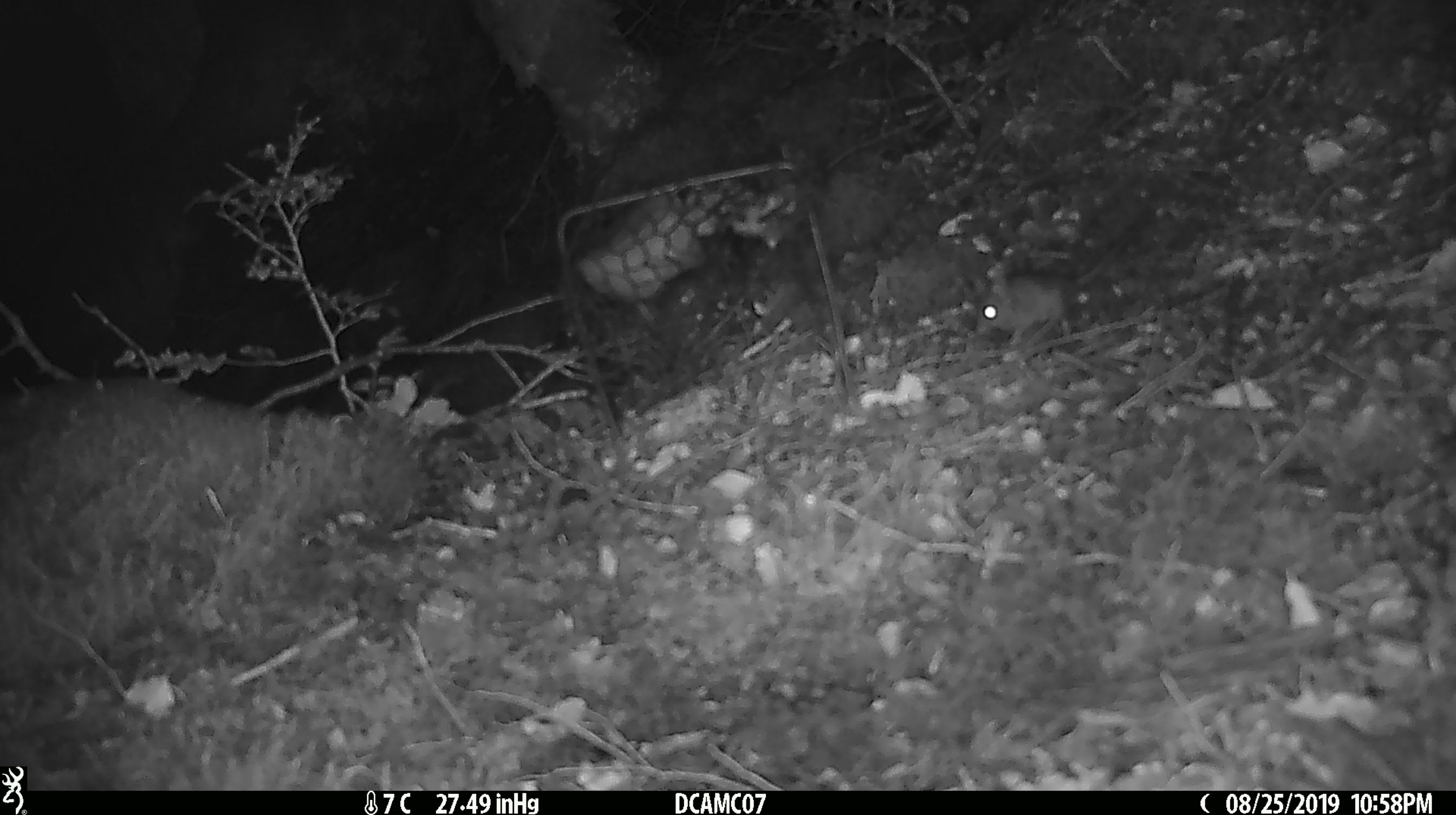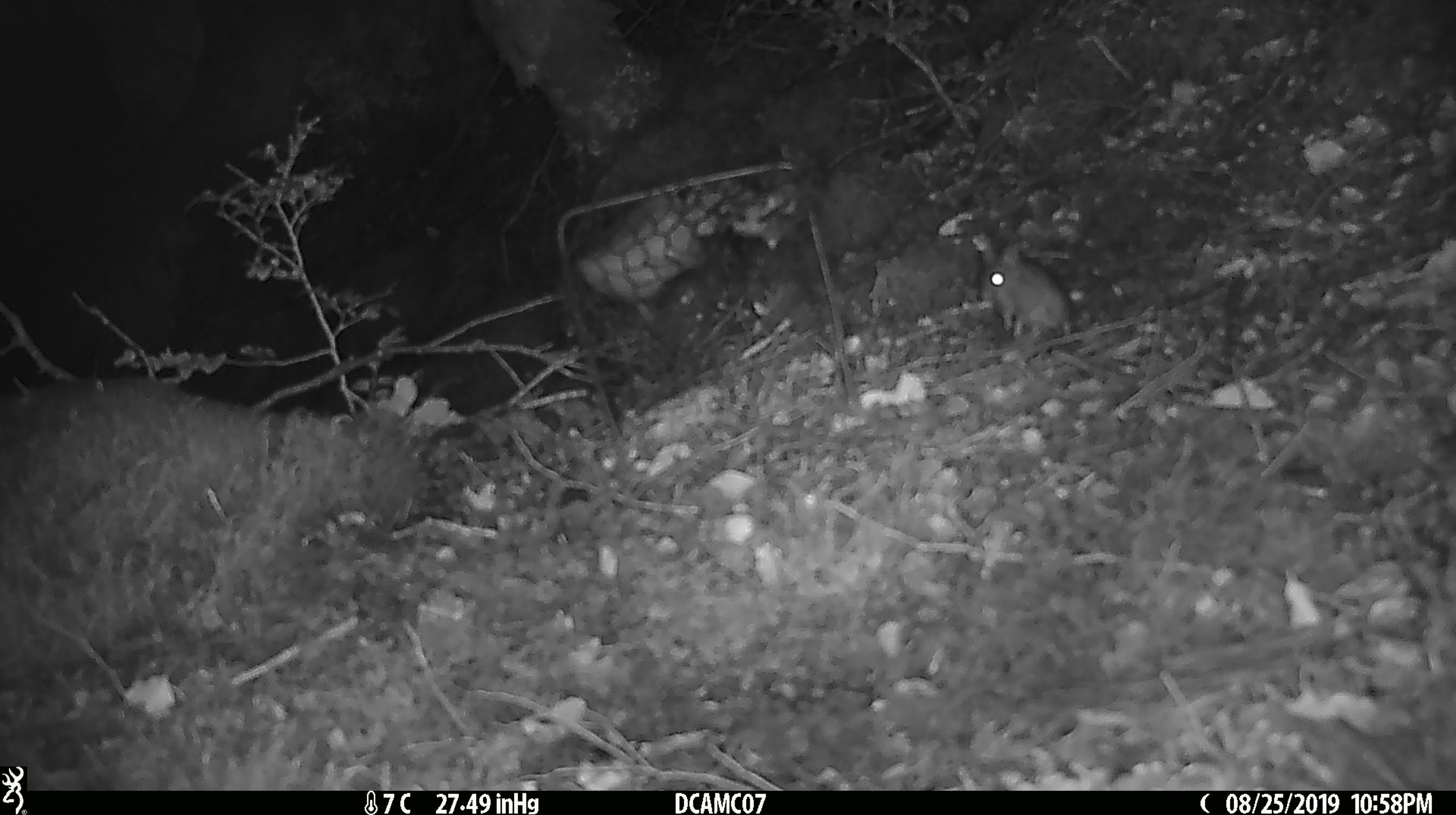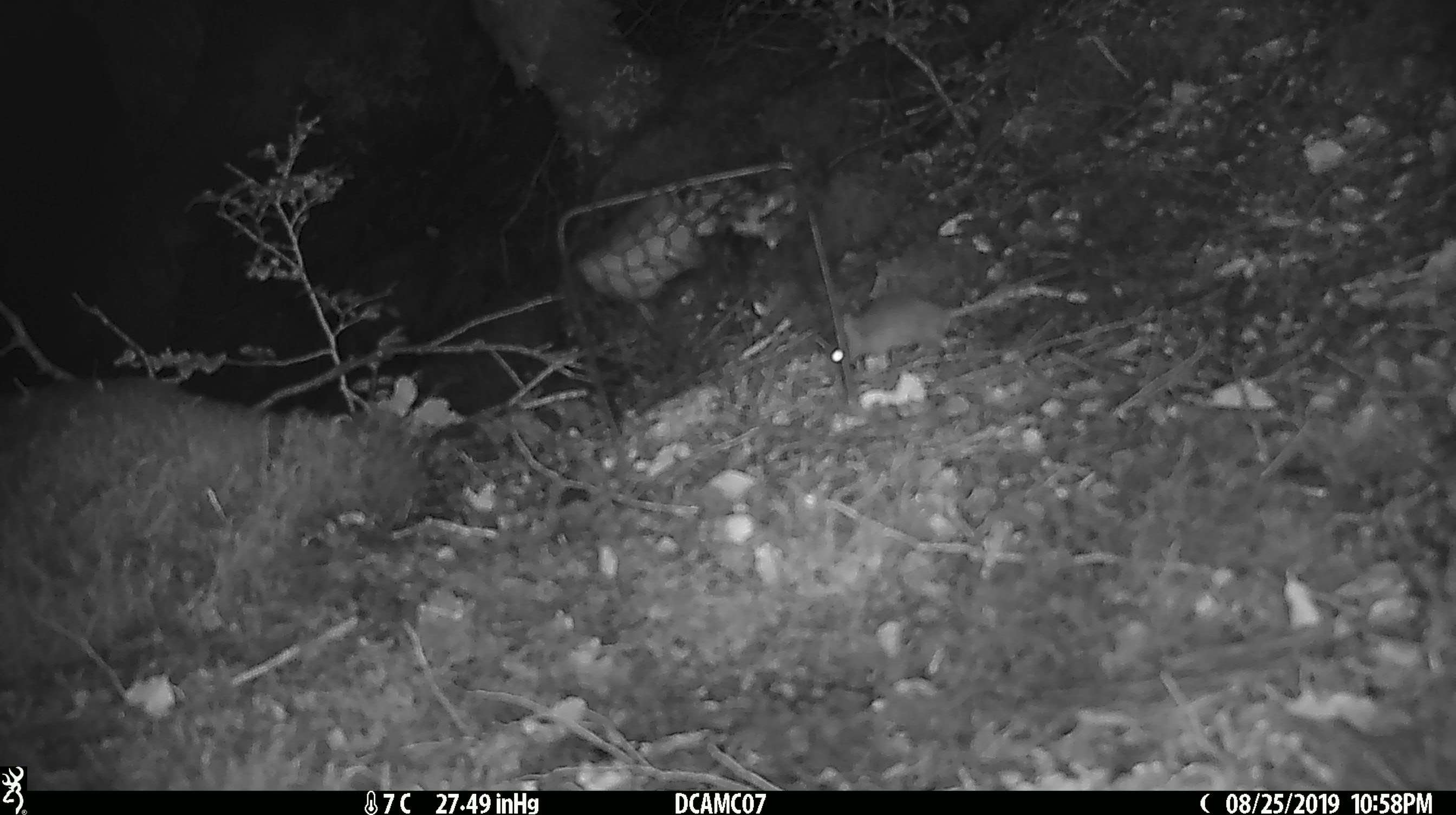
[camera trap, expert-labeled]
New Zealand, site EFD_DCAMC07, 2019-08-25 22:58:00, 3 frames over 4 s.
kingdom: Animalia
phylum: Chordata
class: Mammalia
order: Rodentia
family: Muridae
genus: Mus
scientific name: Mus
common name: mouse